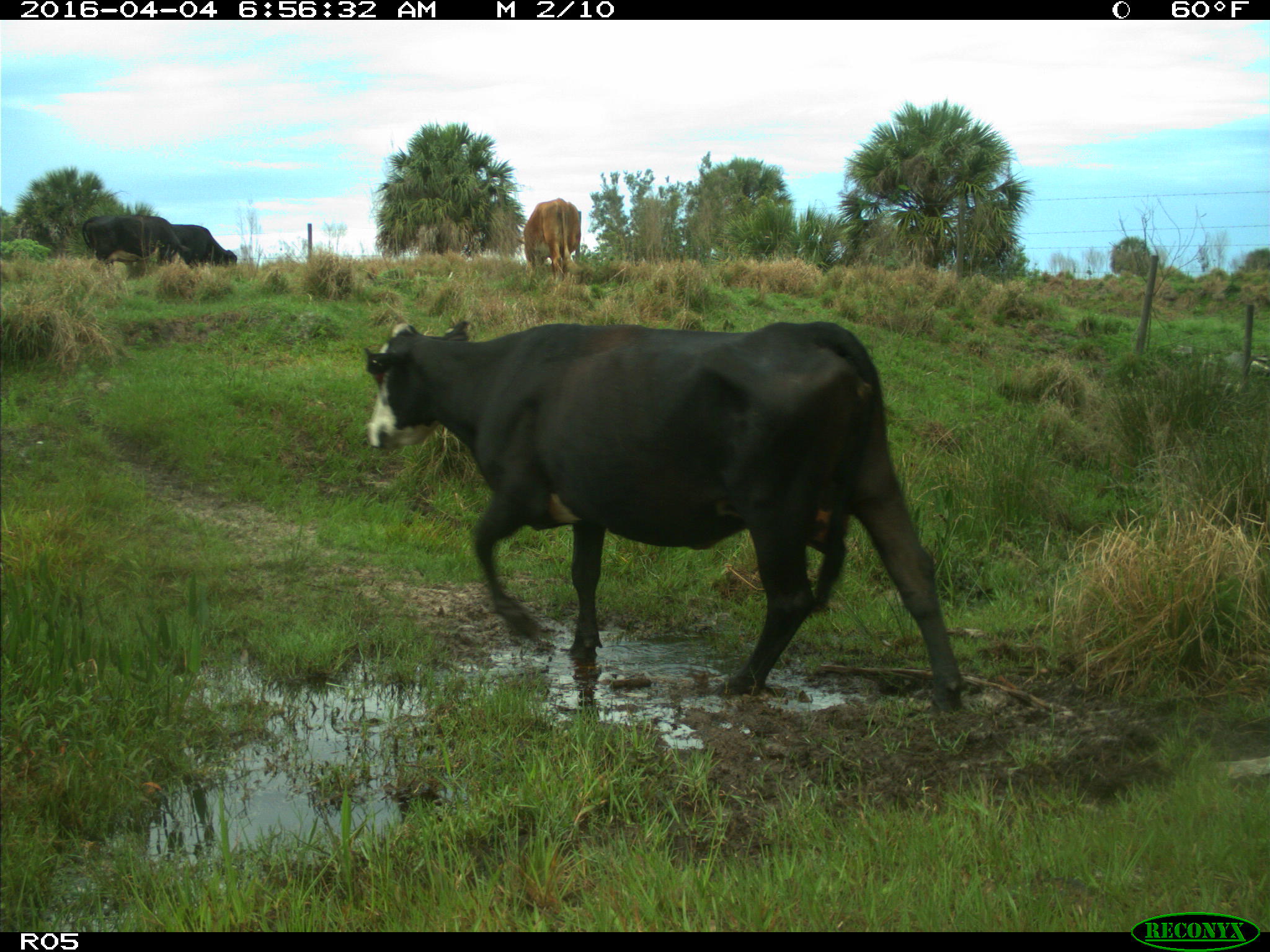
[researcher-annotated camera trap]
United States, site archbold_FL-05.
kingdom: Animalia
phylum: Chordata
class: Mammalia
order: Artiodactyla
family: Bovidae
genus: Bos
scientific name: Bos taurus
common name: domestic cow